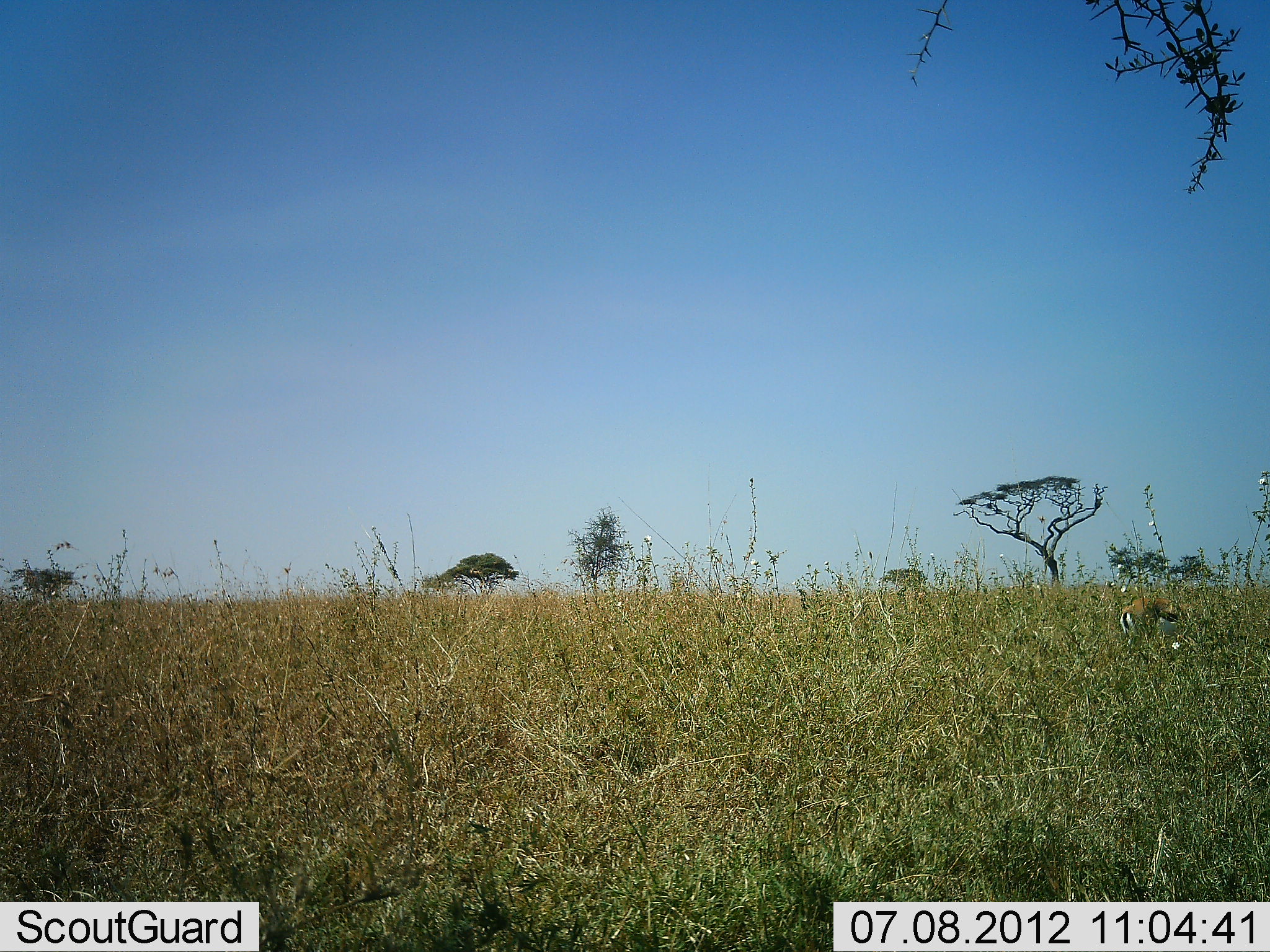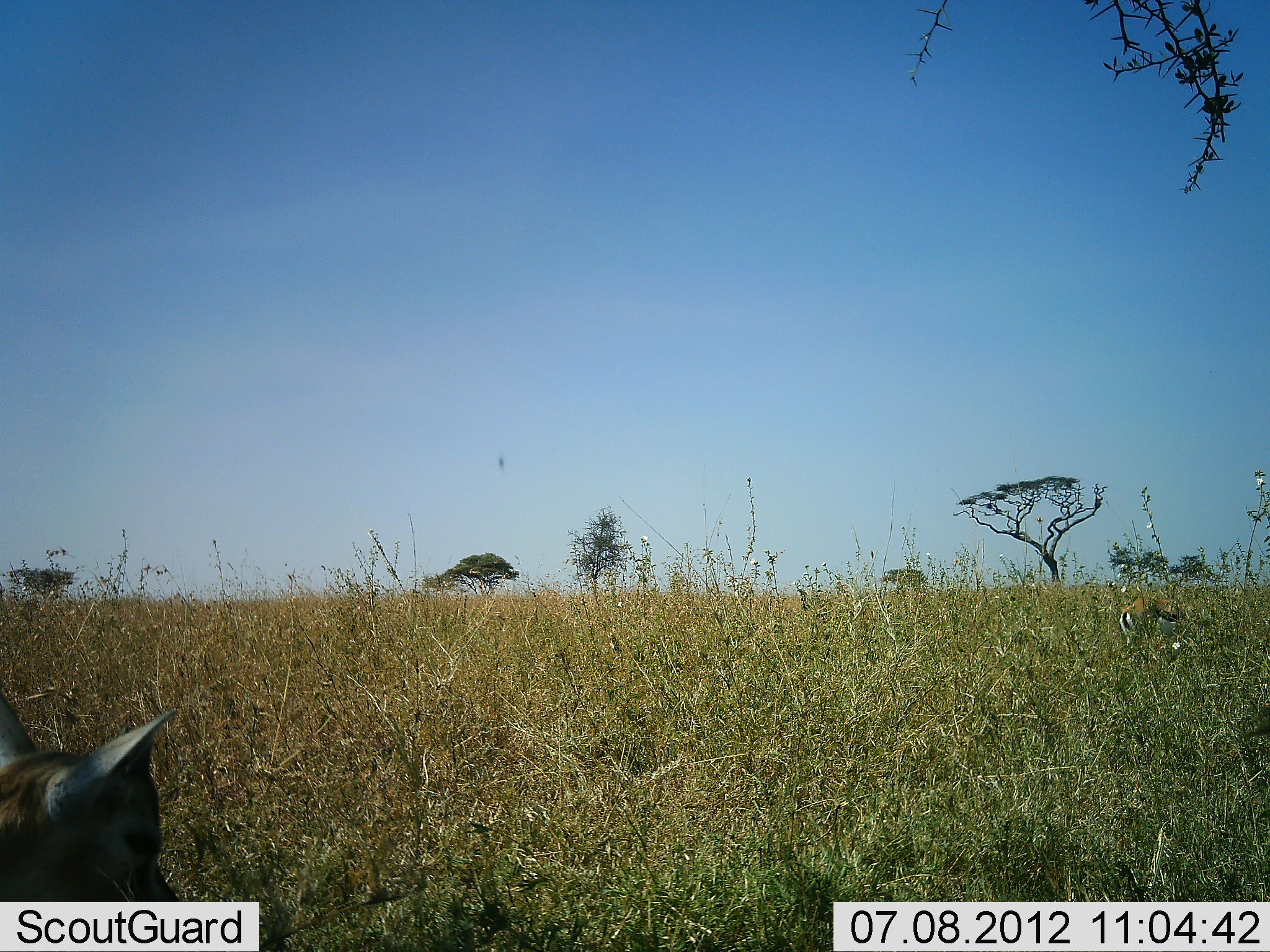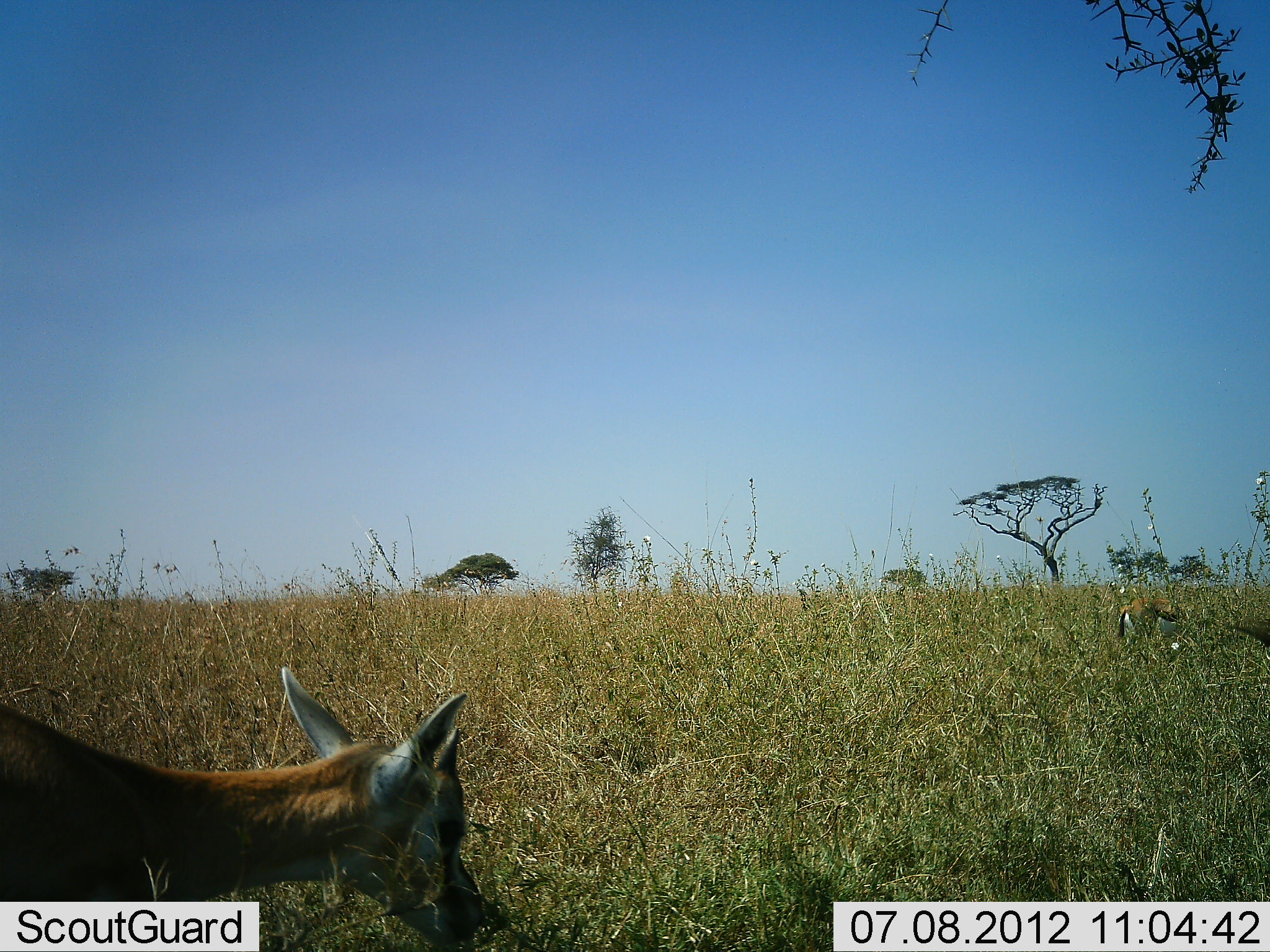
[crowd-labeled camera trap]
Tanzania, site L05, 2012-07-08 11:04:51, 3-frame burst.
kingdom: Animalia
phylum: Chordata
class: Mammalia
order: Artiodactyla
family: Bovidae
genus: Eudorcas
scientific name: Eudorcas thomsonii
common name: thomson's gazelle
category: gazellethomsons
Gazellethomsons (thomson's gazelle) (Eudorcas thomsonii), count 2. Behavior (volunteer vote fractions): standing 30%, resting 0%, moving 90%, interacting 0%. Young present (vote fraction): 0%. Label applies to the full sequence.